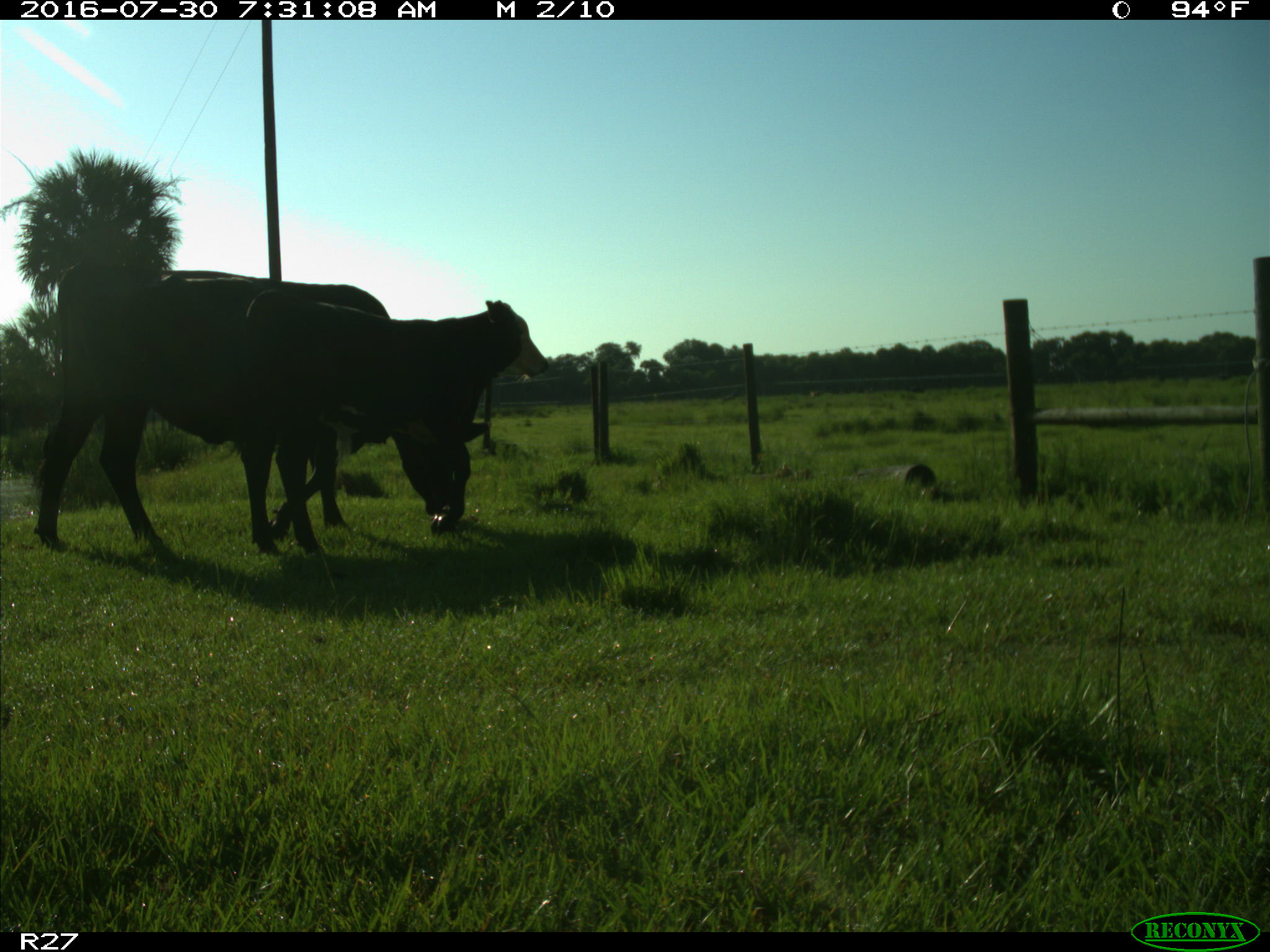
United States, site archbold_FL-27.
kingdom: Animalia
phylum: Chordata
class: Mammalia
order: Artiodactyla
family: Bovidae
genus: Bos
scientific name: Bos taurus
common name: domestic cow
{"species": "Bos taurus (domestic cow)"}